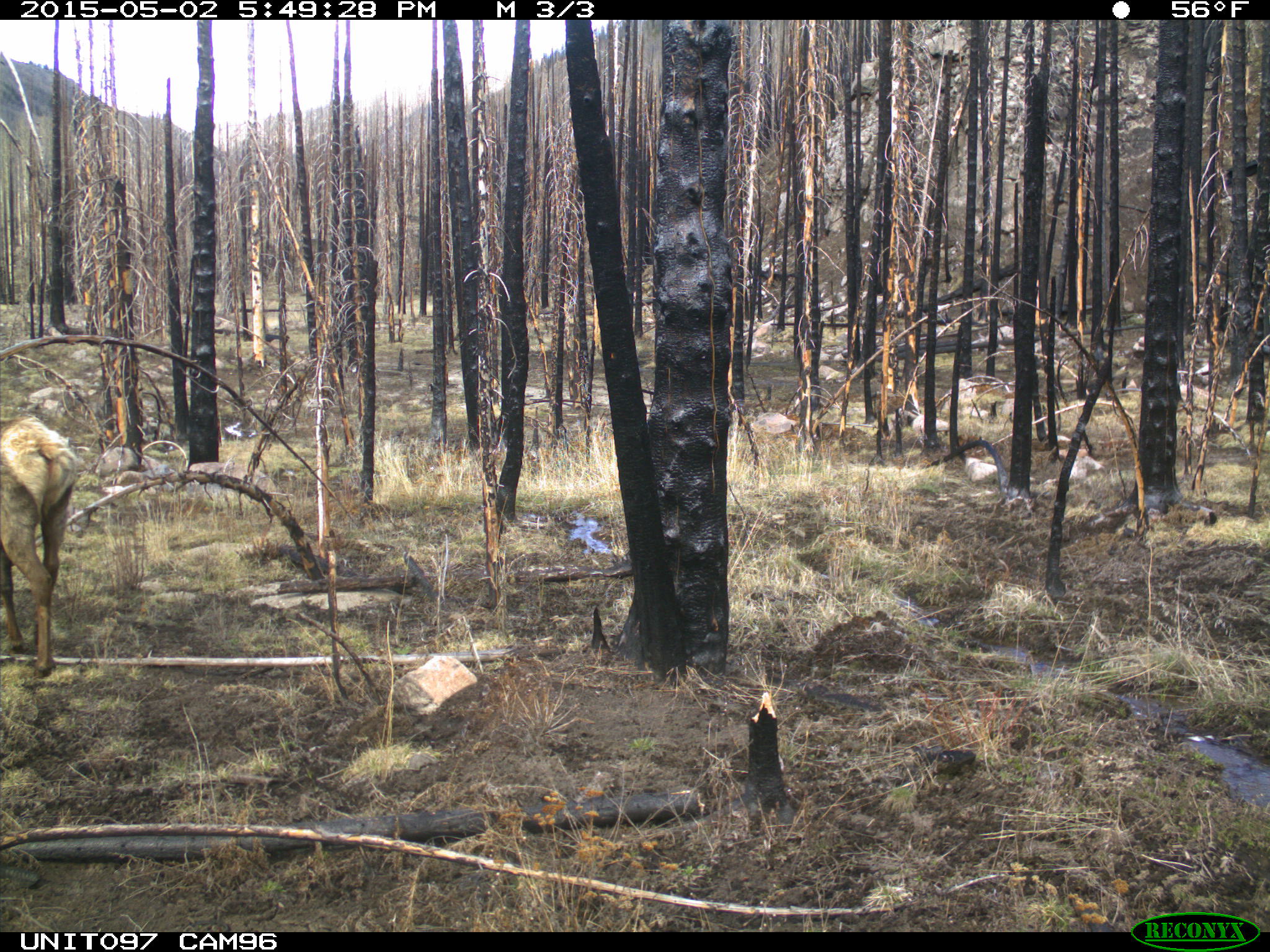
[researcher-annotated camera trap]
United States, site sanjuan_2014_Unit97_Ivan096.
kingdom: Animalia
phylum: Chordata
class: Mammalia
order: Artiodactyla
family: Cervidae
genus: Cervus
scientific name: Cervus elaphus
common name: red deer